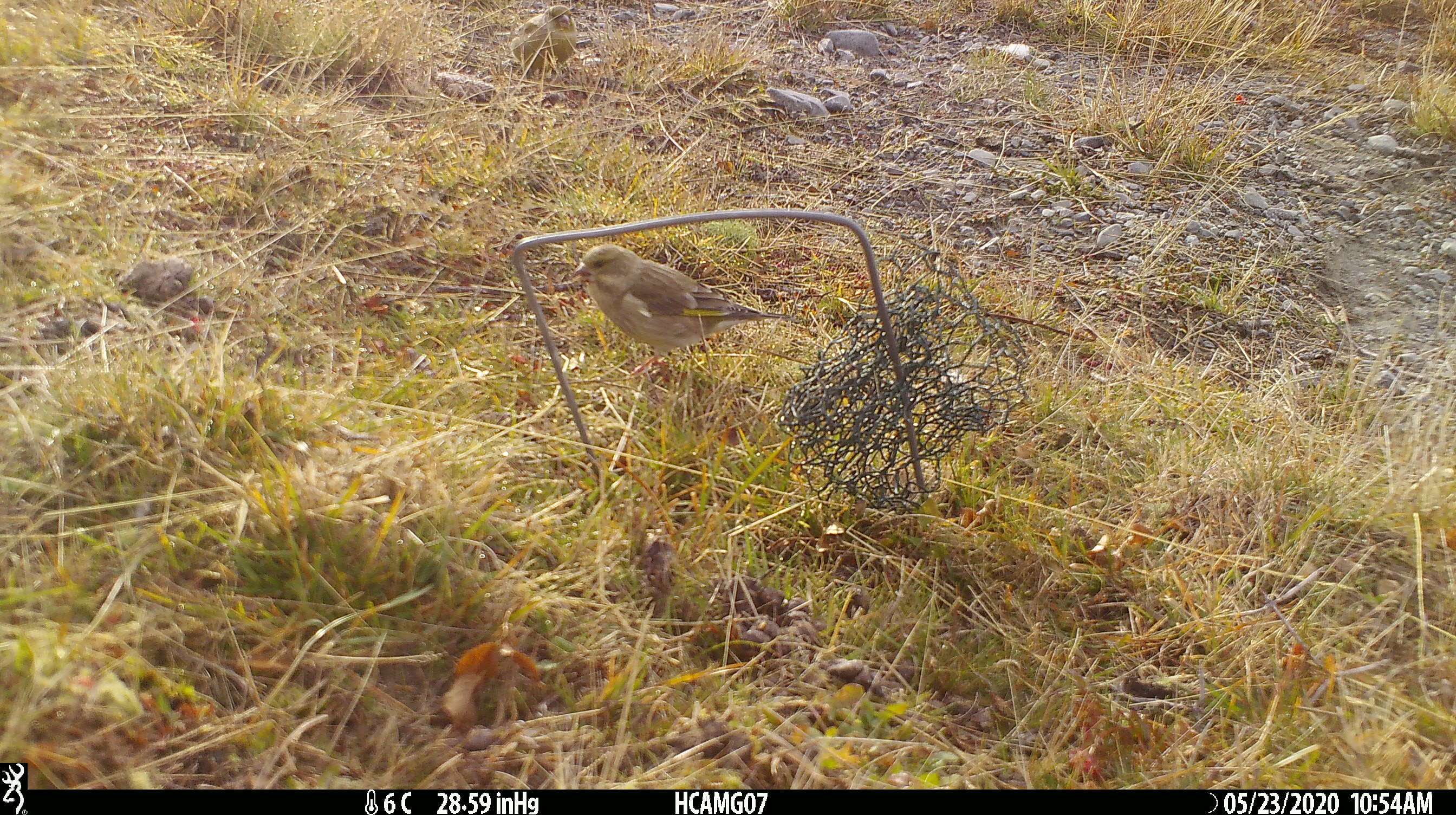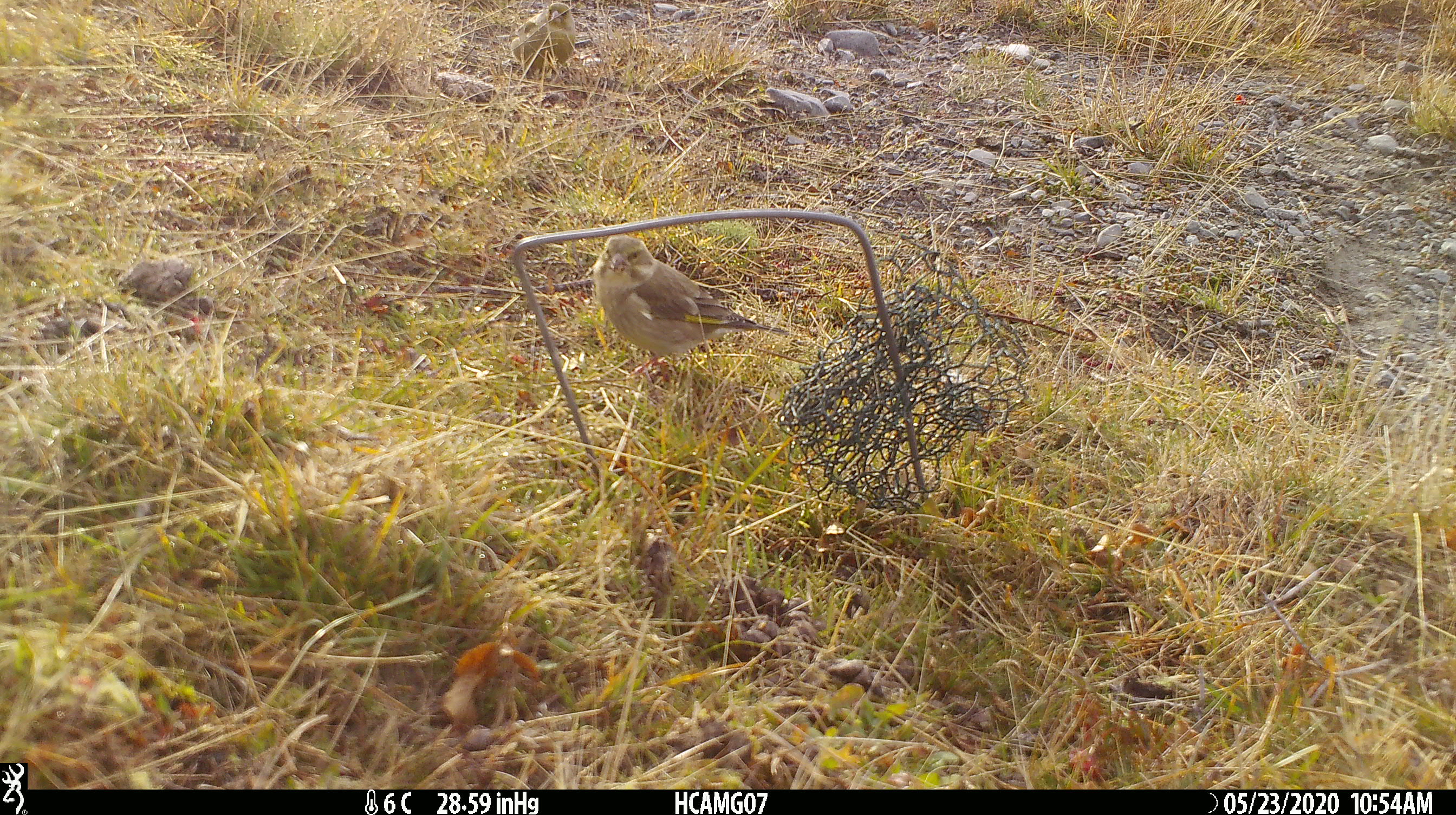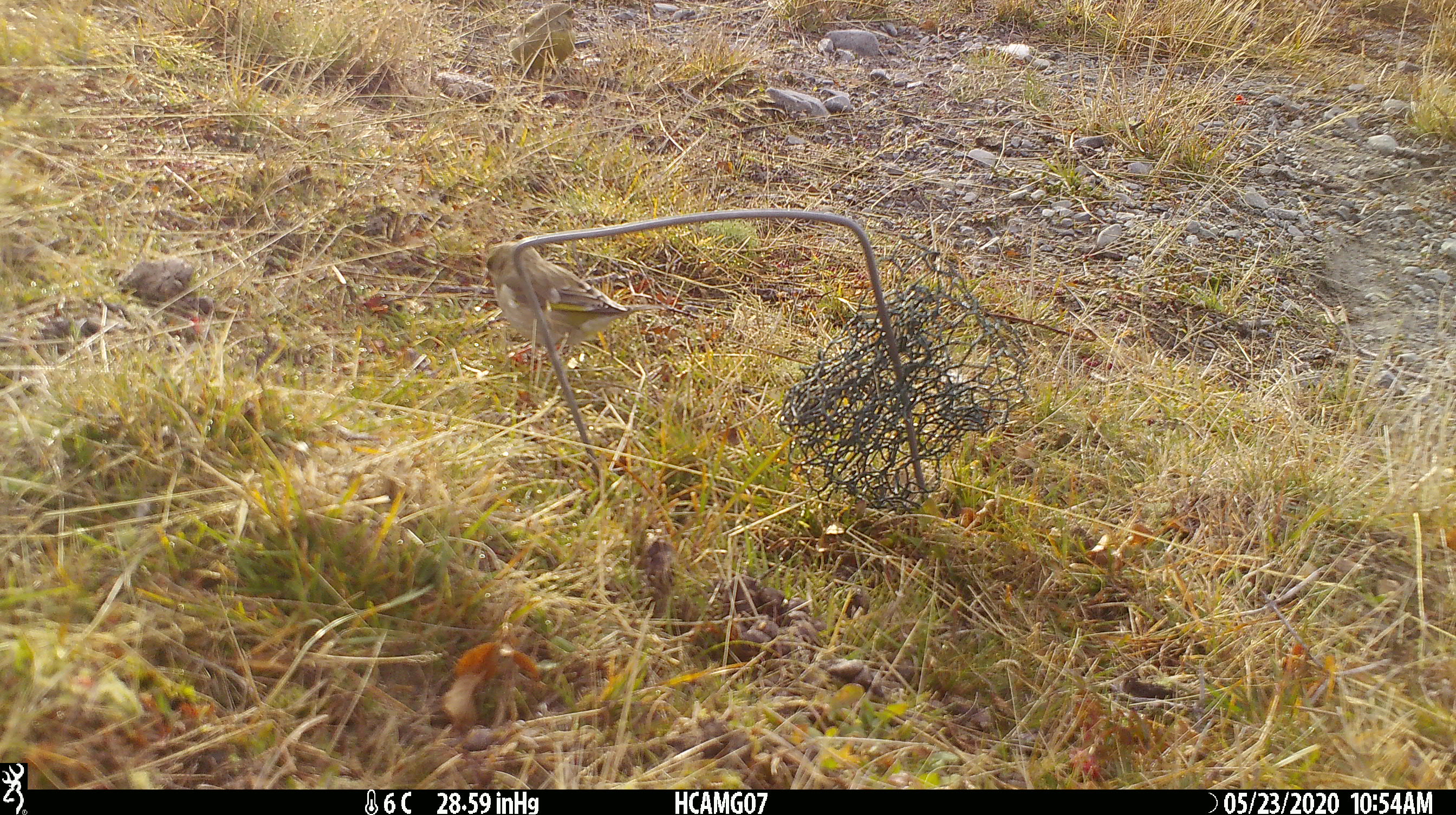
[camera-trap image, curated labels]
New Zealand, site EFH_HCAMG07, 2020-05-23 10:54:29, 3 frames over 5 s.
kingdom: Animalia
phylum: Chordata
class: Aves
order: Passeriformes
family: Fringillidae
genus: Chloris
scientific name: Chloris chloris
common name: greenfinch